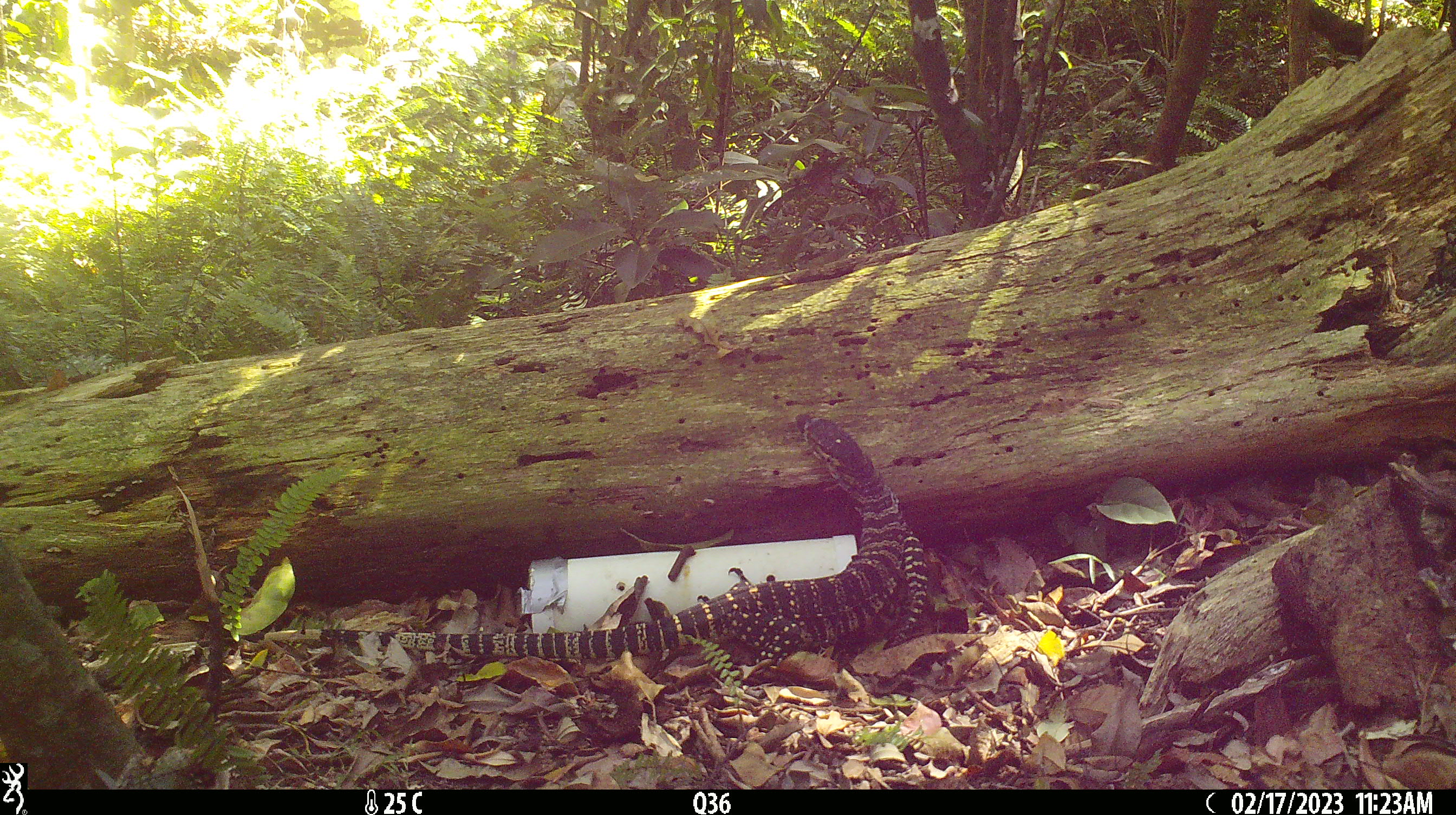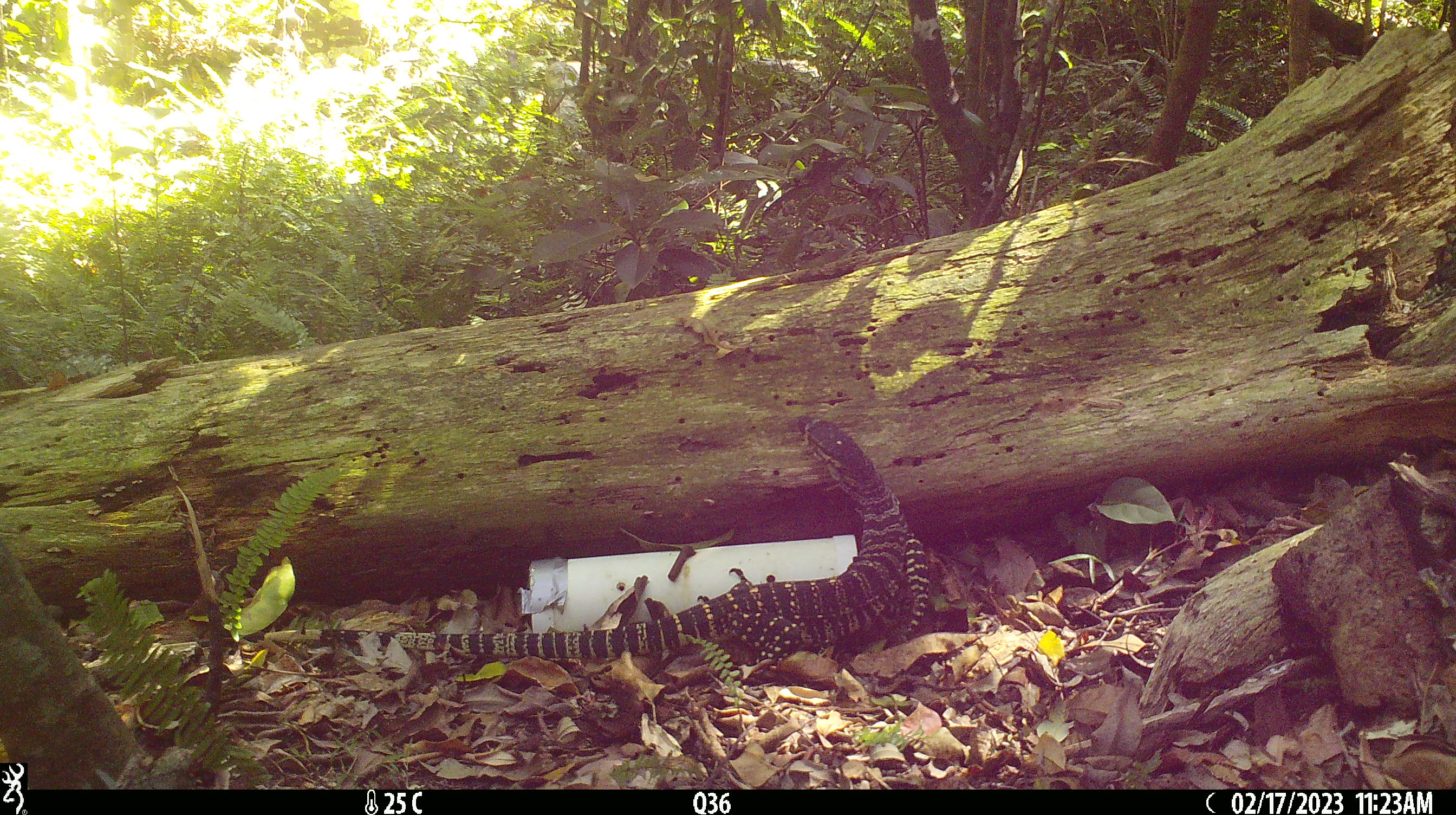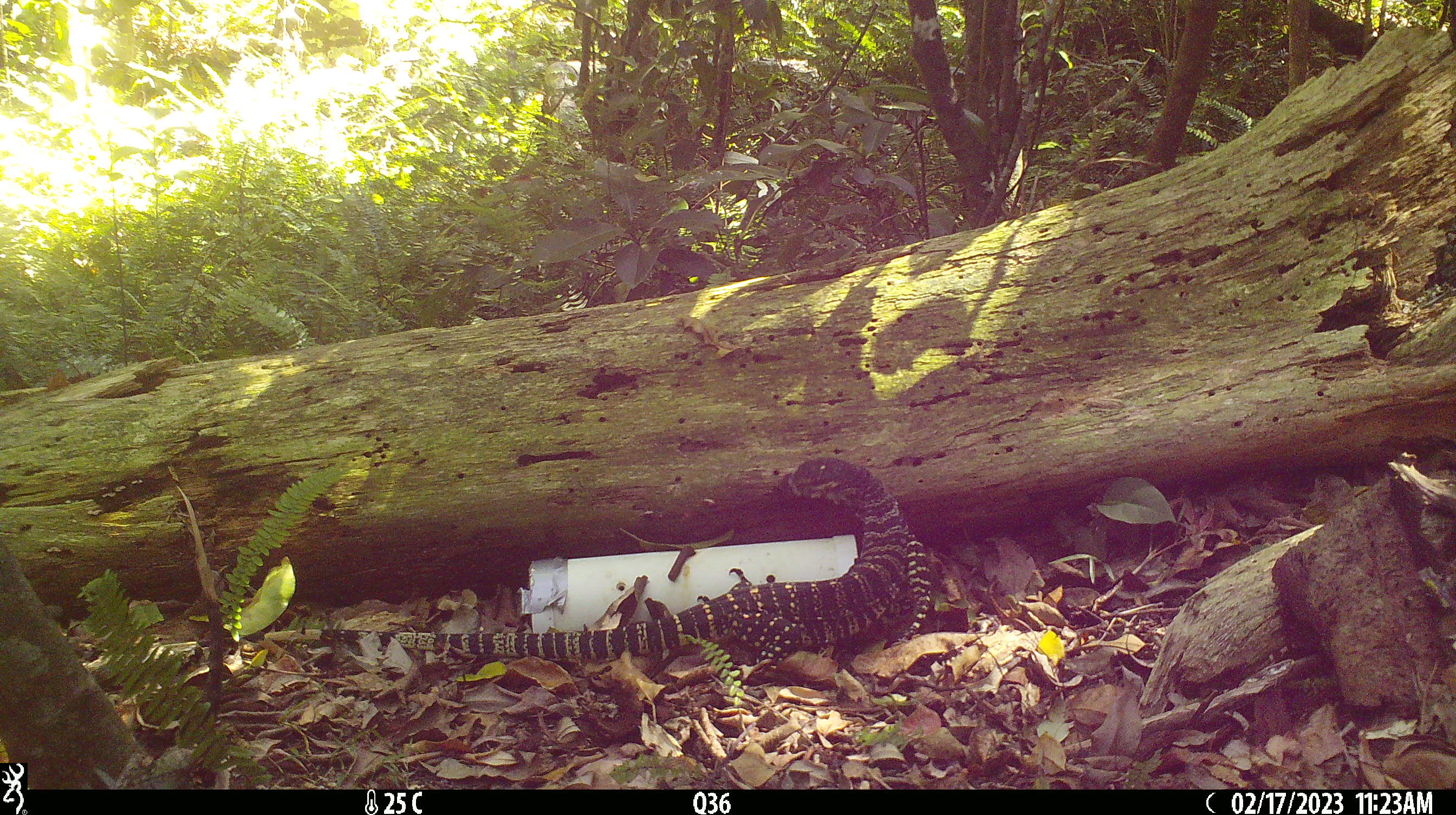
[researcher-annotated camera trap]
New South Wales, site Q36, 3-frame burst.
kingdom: Animalia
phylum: Chordata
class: Reptilia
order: Squamata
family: Varanidae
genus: Varanus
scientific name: Varanus varius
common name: lace monitor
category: goanna